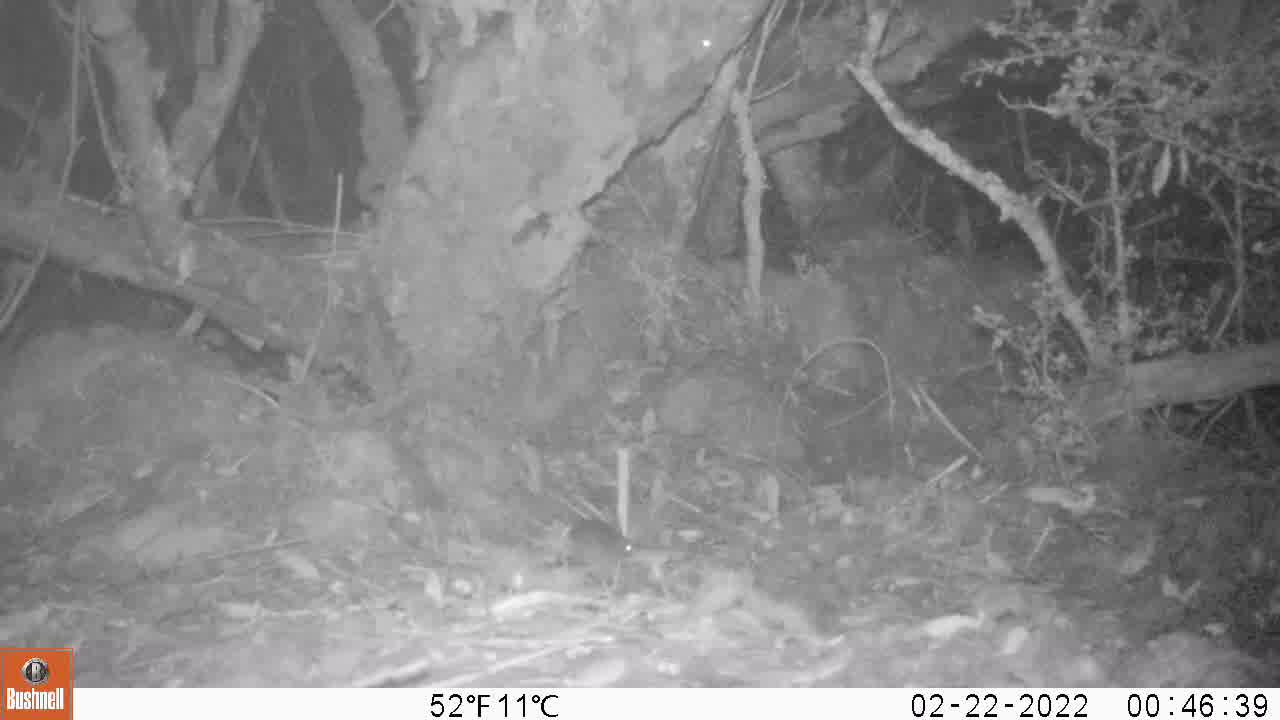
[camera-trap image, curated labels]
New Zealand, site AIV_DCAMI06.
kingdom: Animalia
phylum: Chordata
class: Mammalia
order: Rodentia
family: Muridae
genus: Mus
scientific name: Mus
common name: mouse